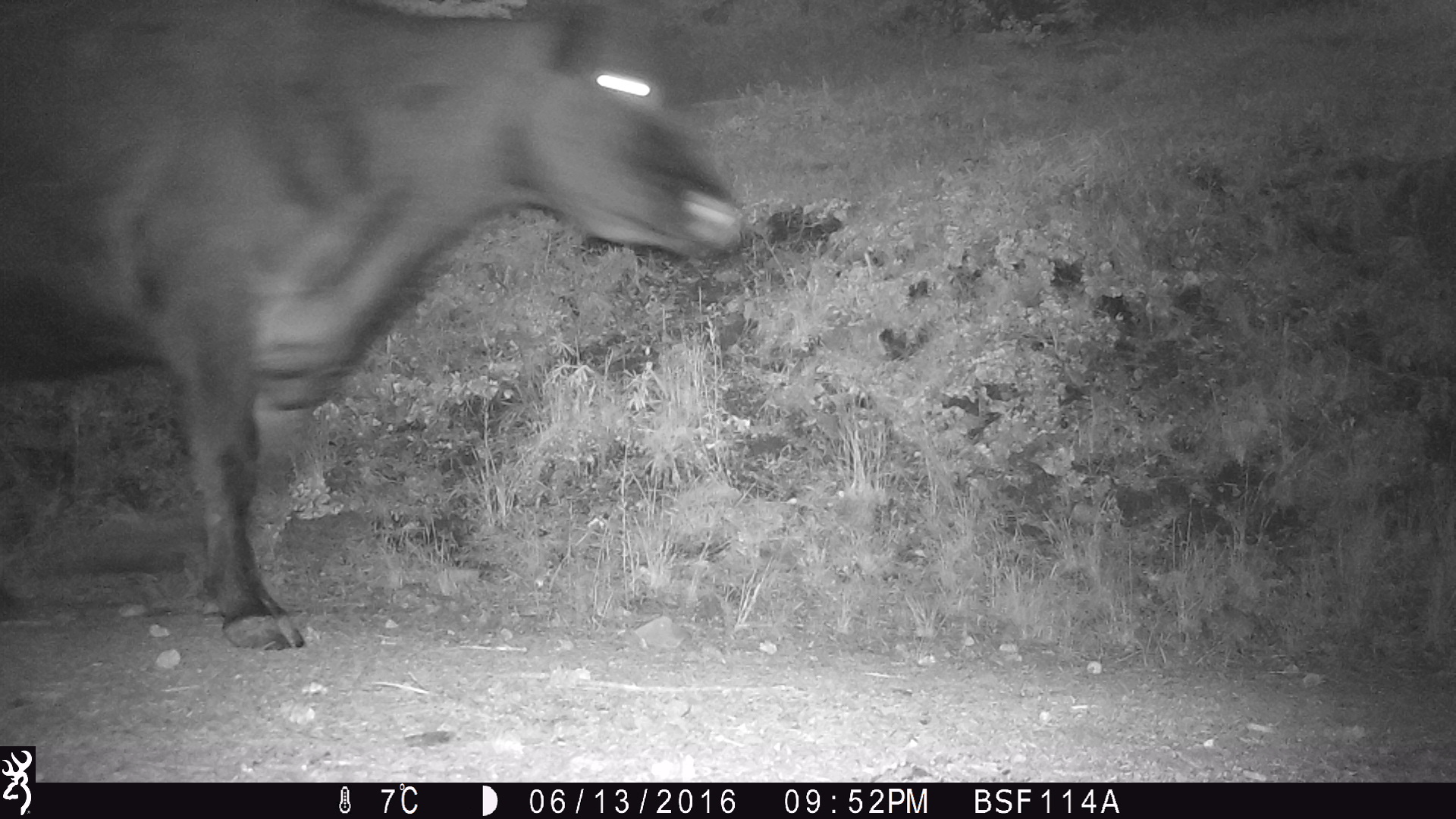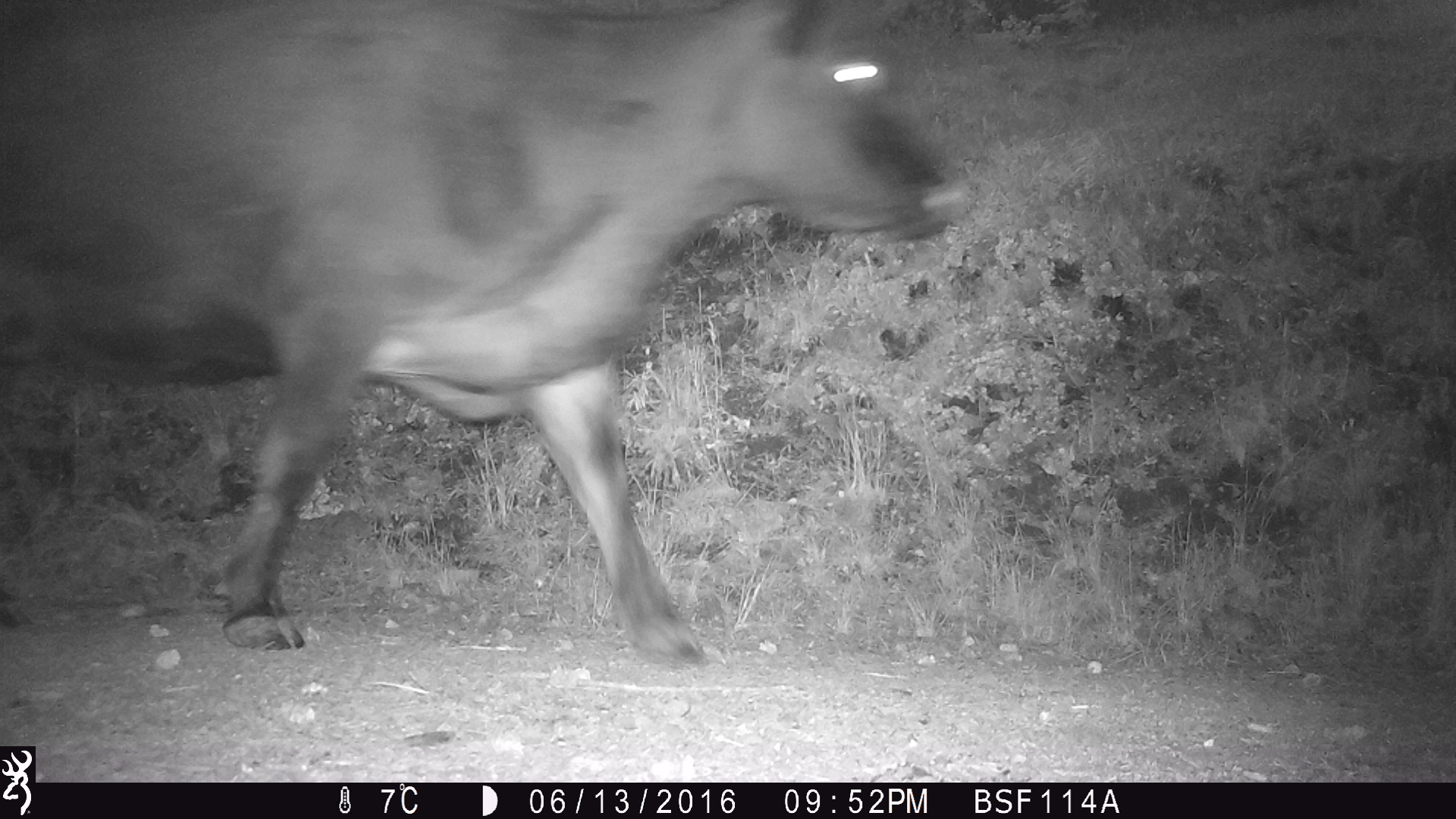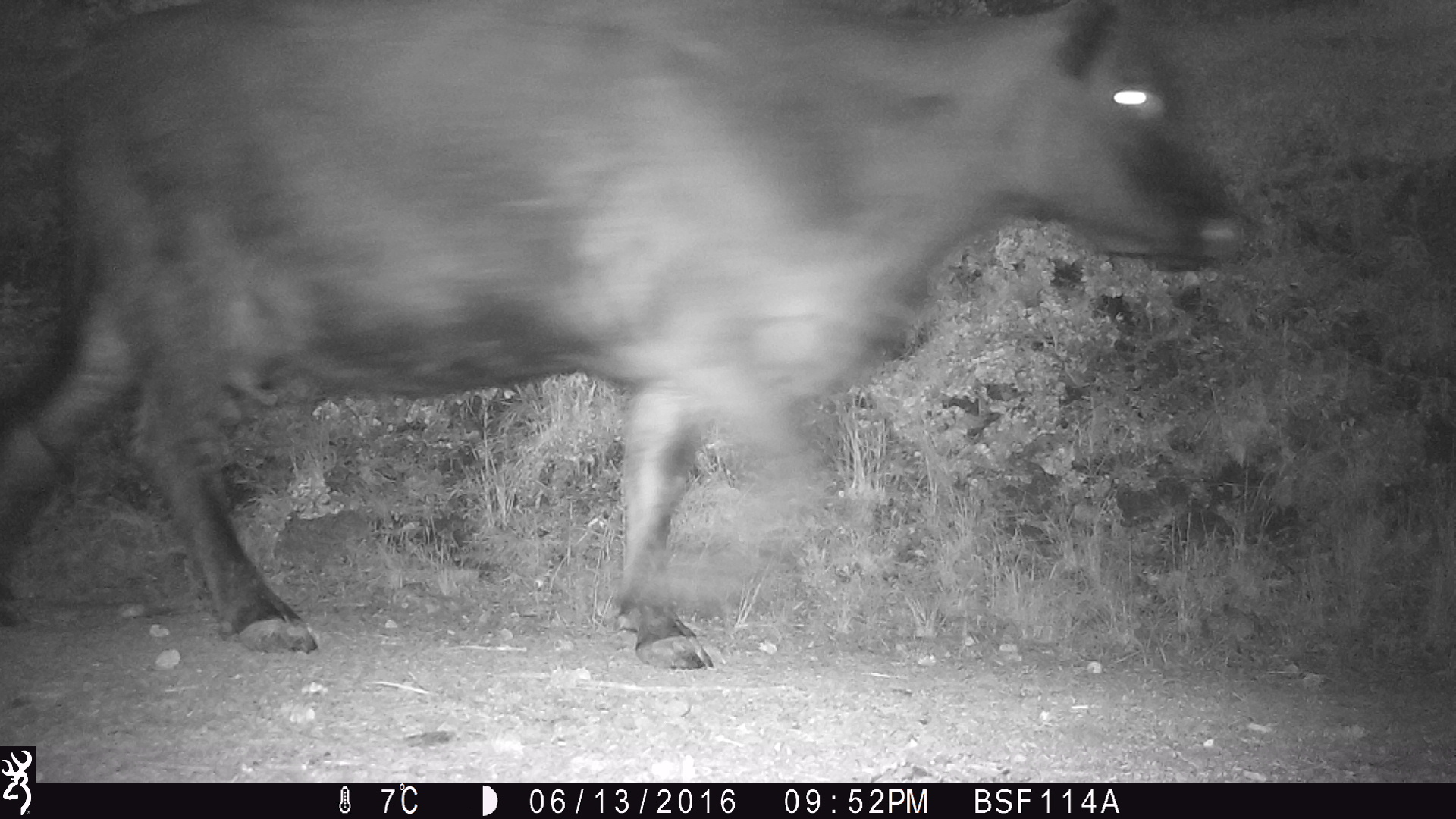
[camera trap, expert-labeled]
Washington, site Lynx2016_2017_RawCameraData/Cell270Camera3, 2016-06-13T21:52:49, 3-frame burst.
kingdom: Animalia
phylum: Chordata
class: Mammalia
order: Artiodactyla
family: Bovidae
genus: Bos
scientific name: Bos taurus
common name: domestic cattle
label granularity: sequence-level